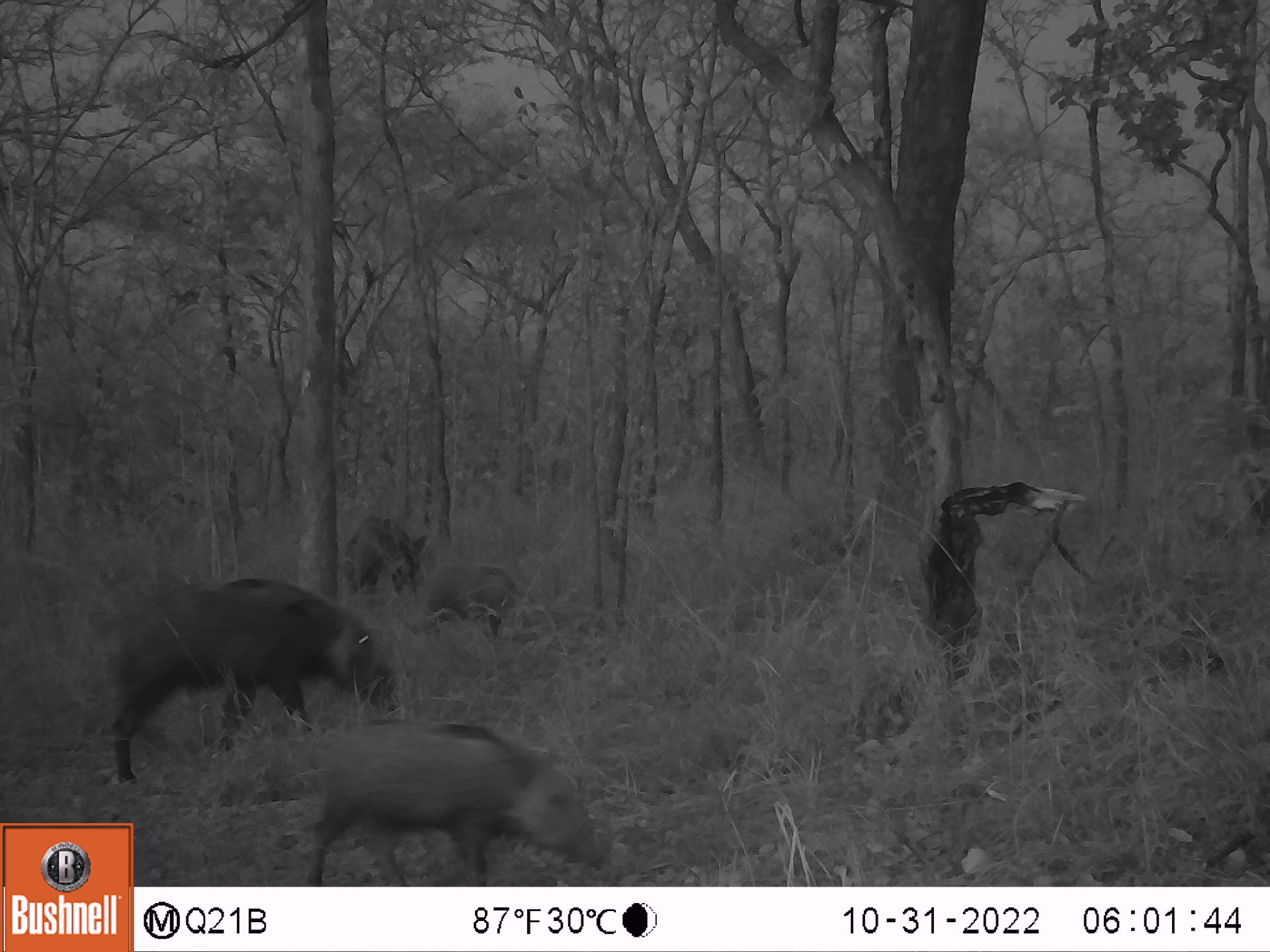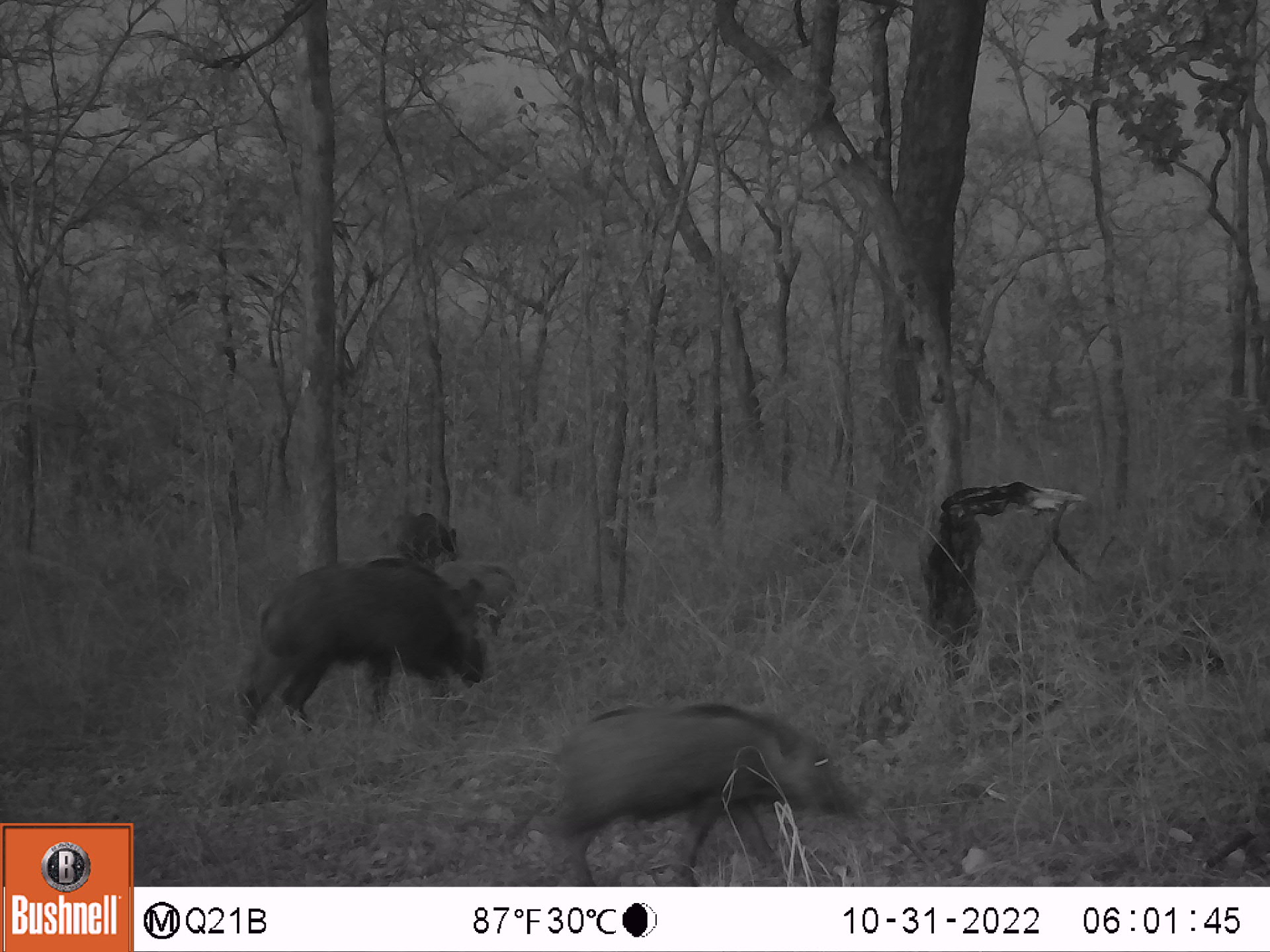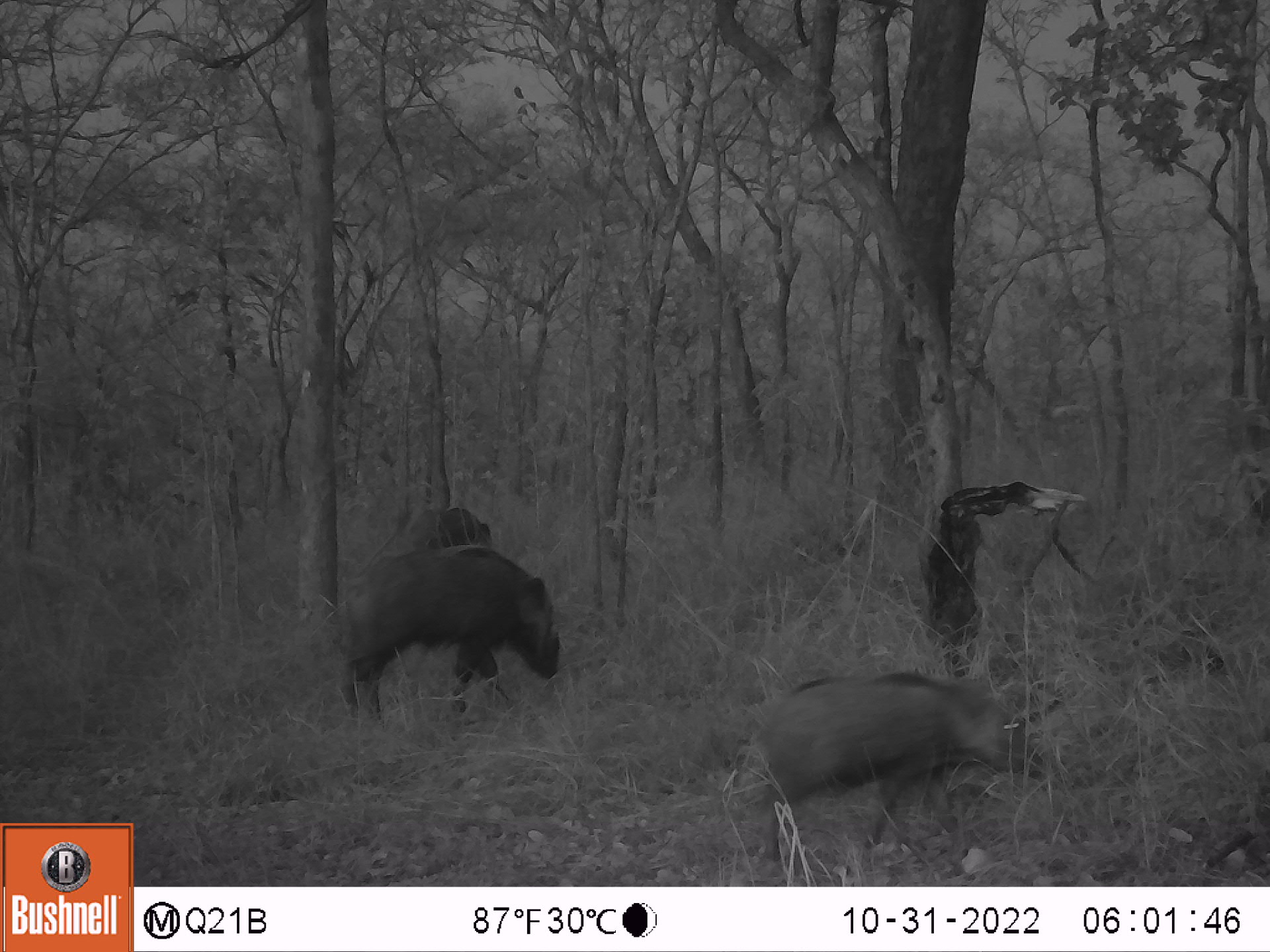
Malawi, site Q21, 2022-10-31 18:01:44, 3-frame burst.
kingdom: Animalia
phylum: Chordata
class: Mammalia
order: Artiodactyla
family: Suidae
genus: Potamochoerus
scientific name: Potamochoerus larvatus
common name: bushpig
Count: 4.